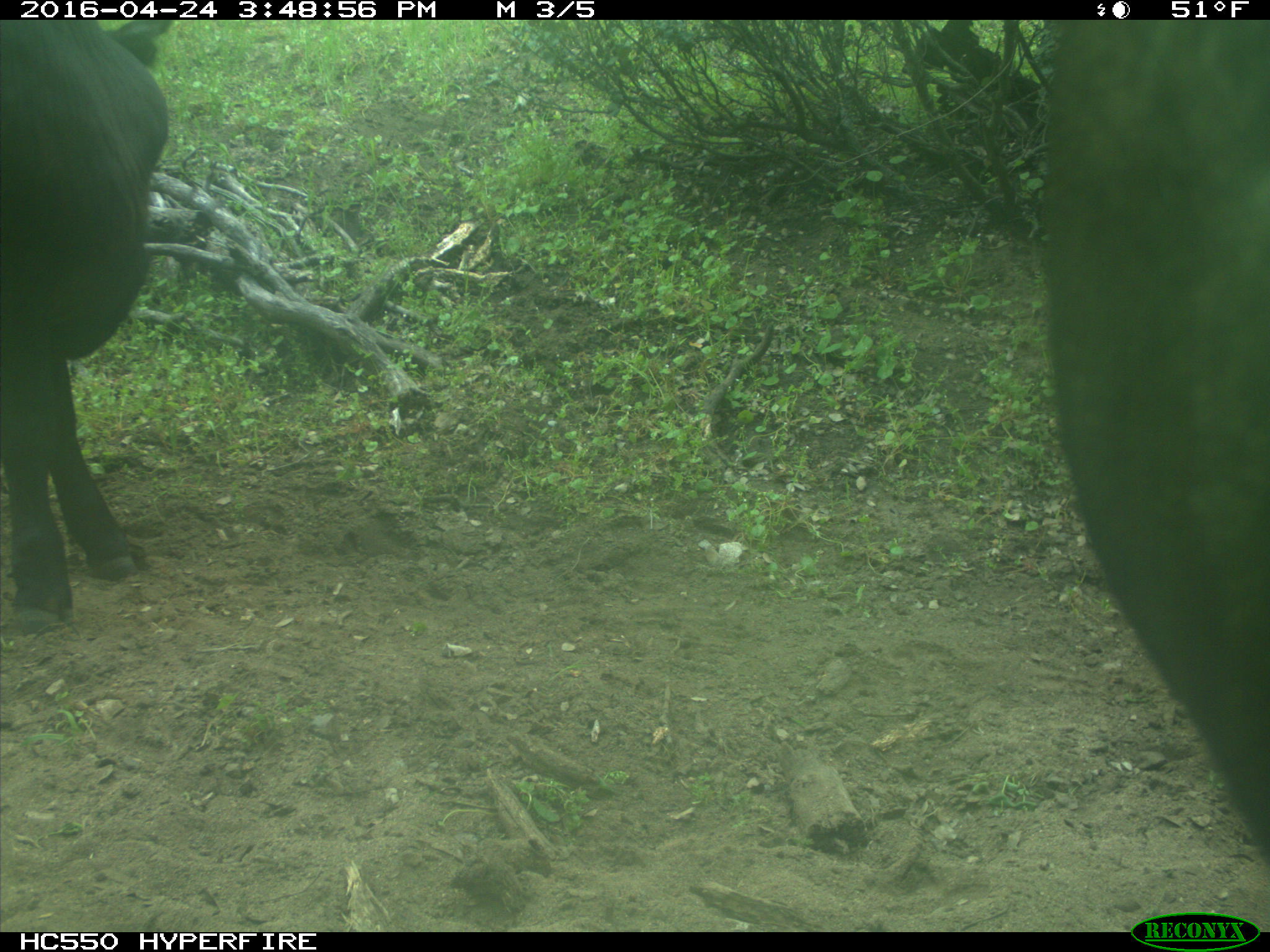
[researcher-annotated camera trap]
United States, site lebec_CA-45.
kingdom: Animalia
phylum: Chordata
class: Mammalia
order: Artiodactyla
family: Bovidae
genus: Bos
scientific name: Bos taurus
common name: domestic cow